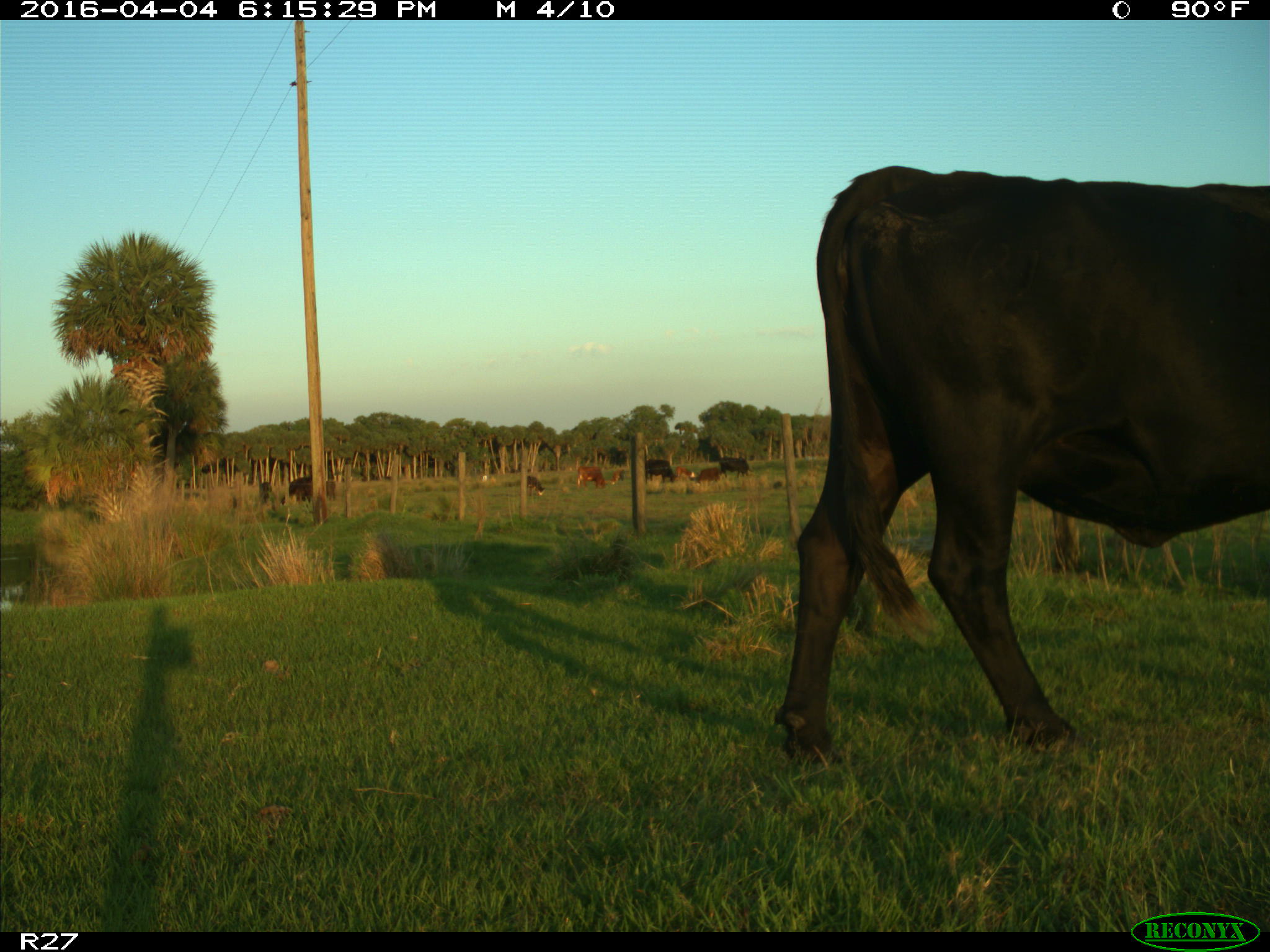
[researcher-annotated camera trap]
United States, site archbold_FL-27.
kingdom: Animalia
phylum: Chordata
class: Mammalia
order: Artiodactyla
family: Bovidae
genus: Bos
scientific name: Bos taurus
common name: domestic cow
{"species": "Bos taurus (domestic cow)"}